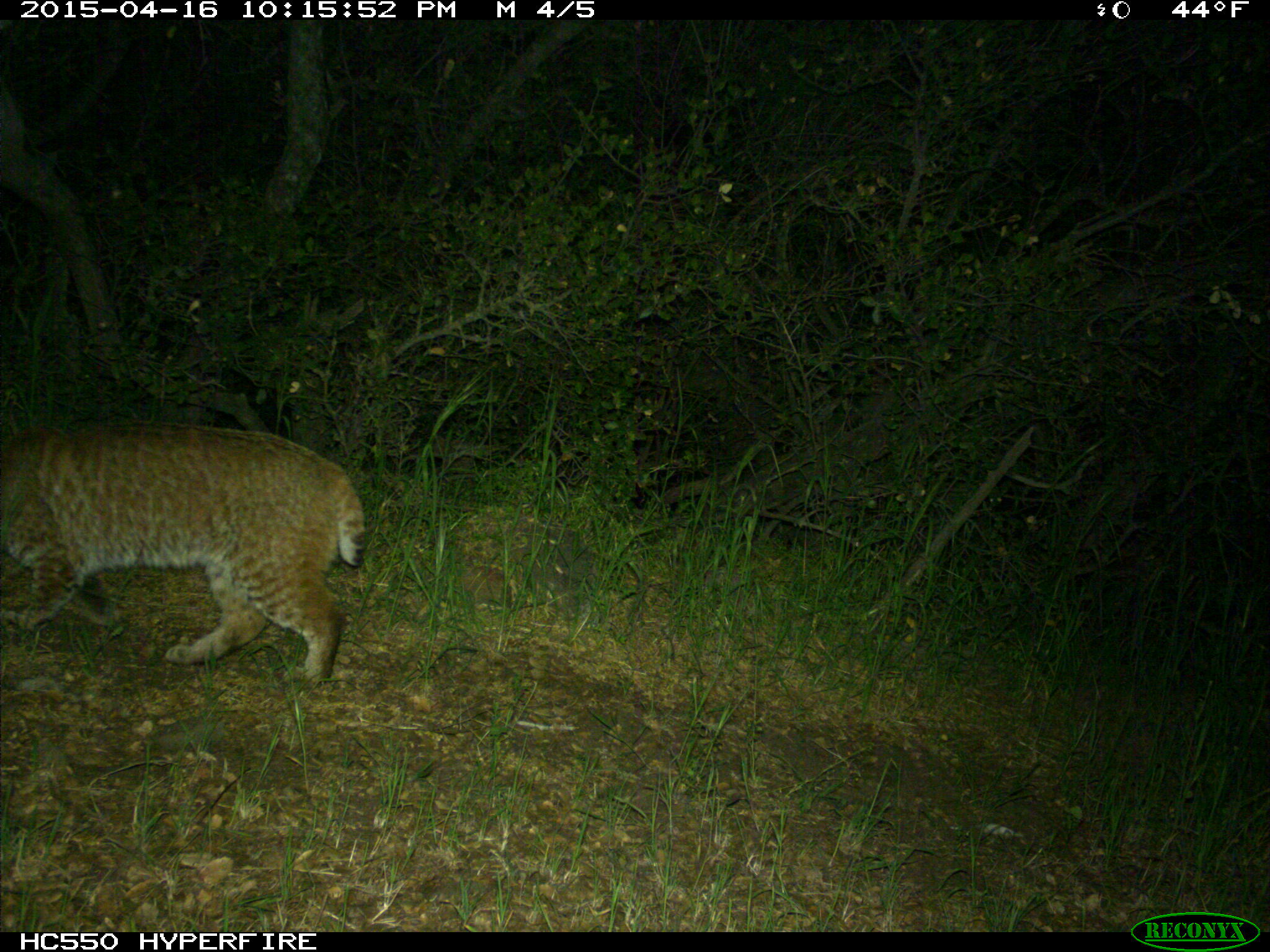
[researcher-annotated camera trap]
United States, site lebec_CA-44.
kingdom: Animalia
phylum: Chordata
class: Mammalia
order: Carnivora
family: Felidae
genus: Lynx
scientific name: Lynx rufus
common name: bobcat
Lynx rufus (bobcat).